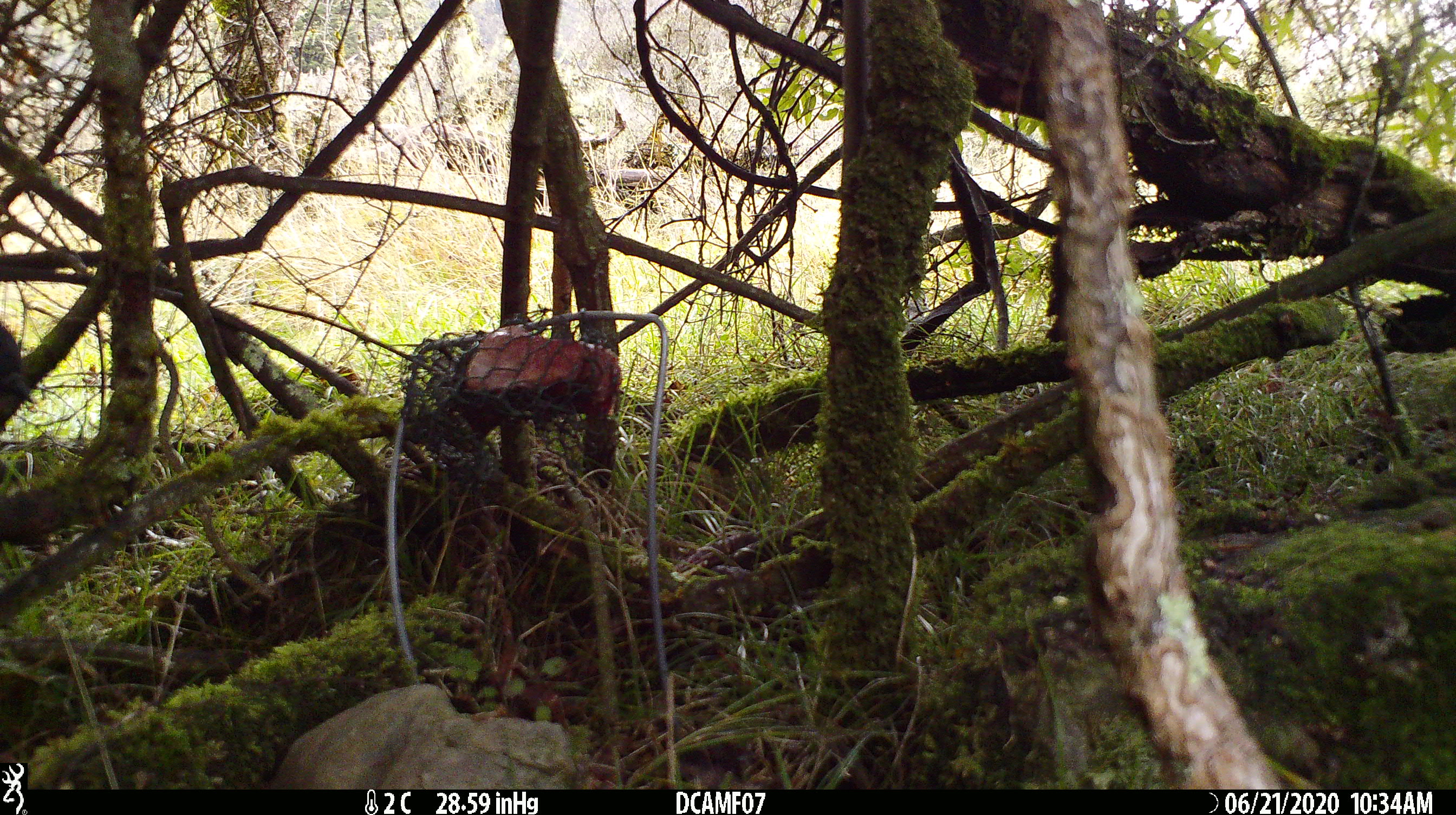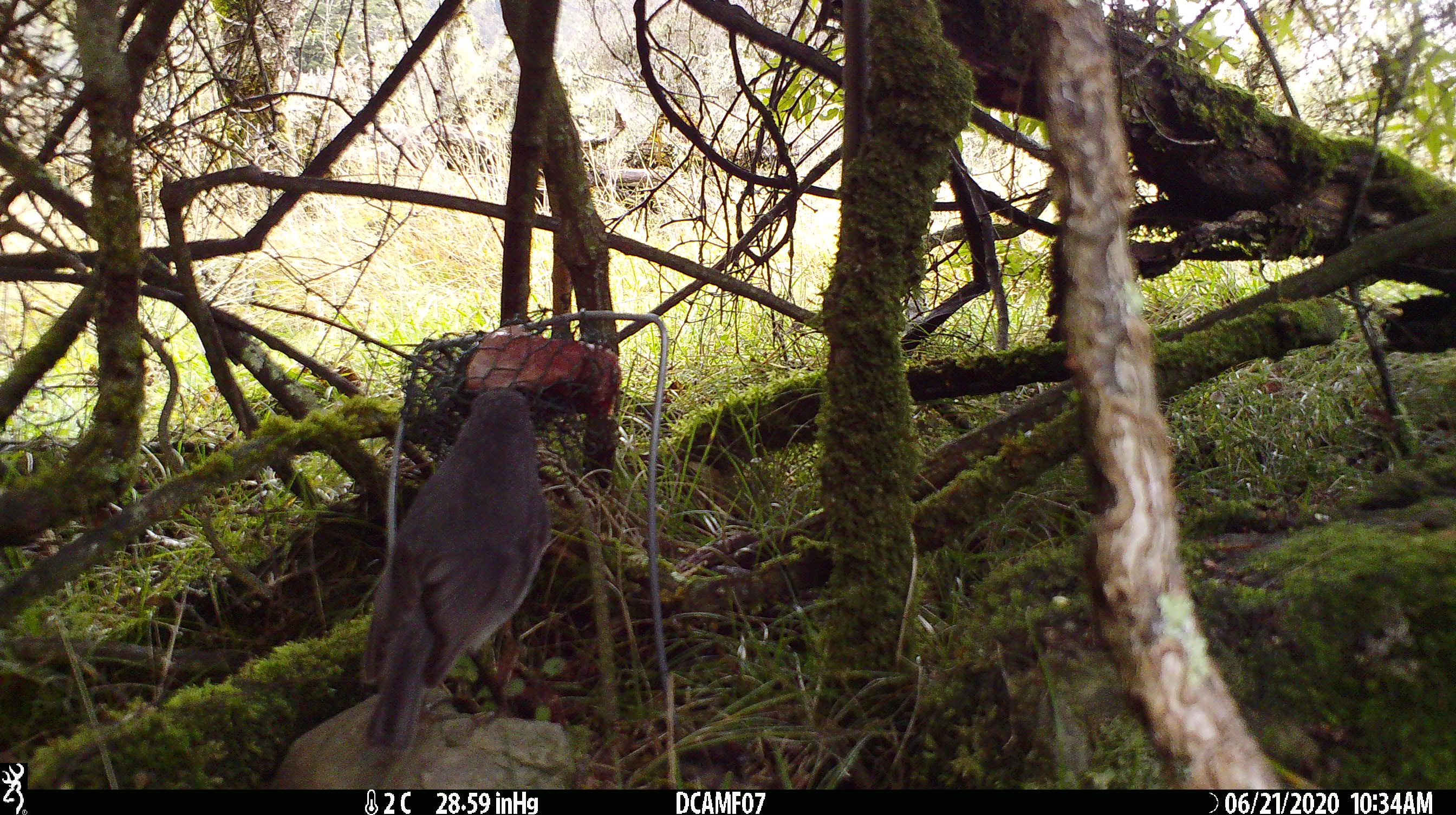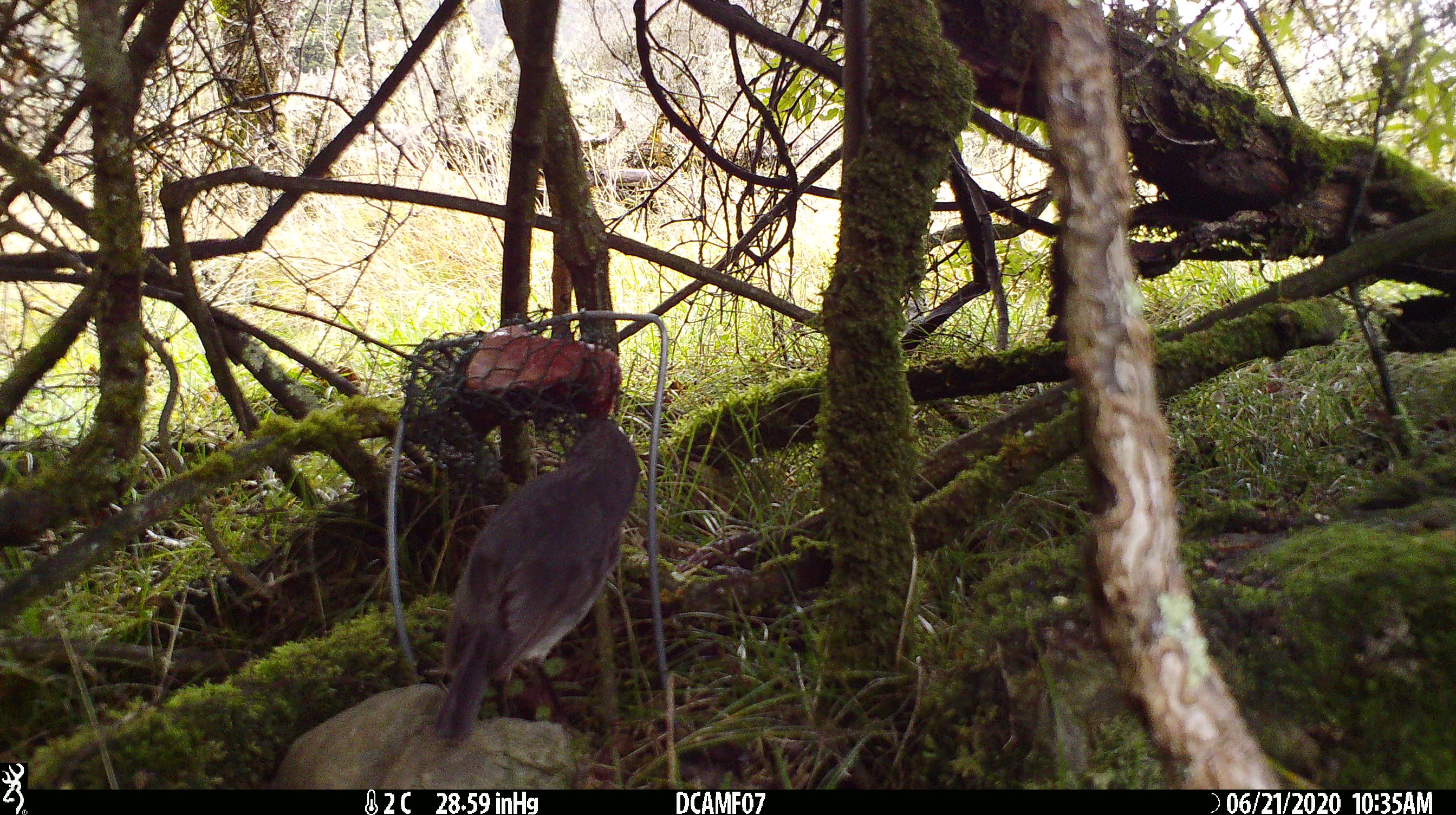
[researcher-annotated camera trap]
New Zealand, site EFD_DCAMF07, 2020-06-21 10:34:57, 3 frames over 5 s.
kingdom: Animalia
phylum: Chordata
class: Aves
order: Passeriformes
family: Petroicidae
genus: Petroica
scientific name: Petroica australis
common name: new zealand robin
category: robin